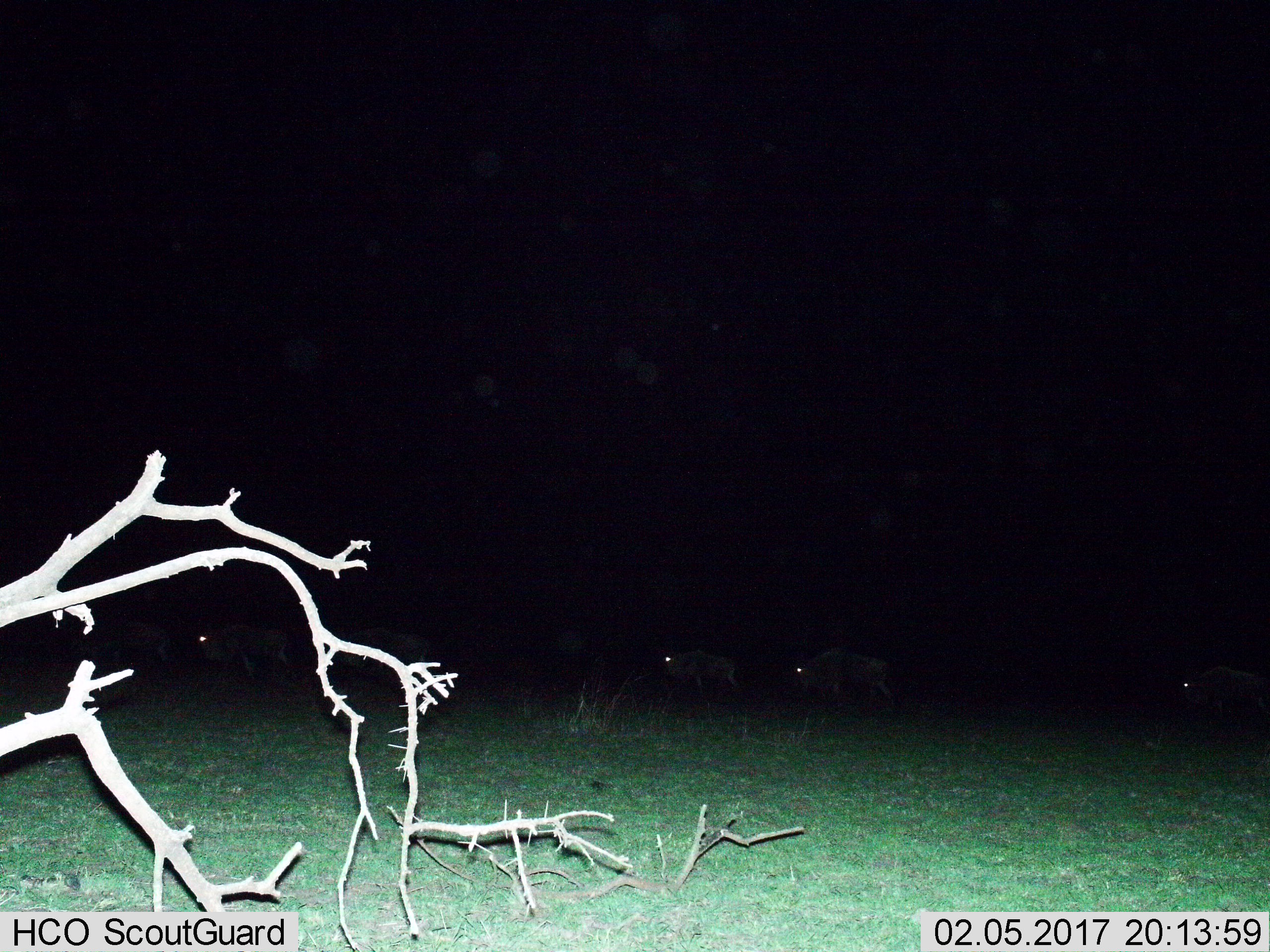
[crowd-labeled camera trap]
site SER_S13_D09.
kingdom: Animalia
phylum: Chordata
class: Mammalia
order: Artiodactyla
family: Bovidae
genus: Connochaetes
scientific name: Connochaetes taurinus taurinus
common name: blue wildebeest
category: wildebeestblue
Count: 5.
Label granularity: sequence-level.